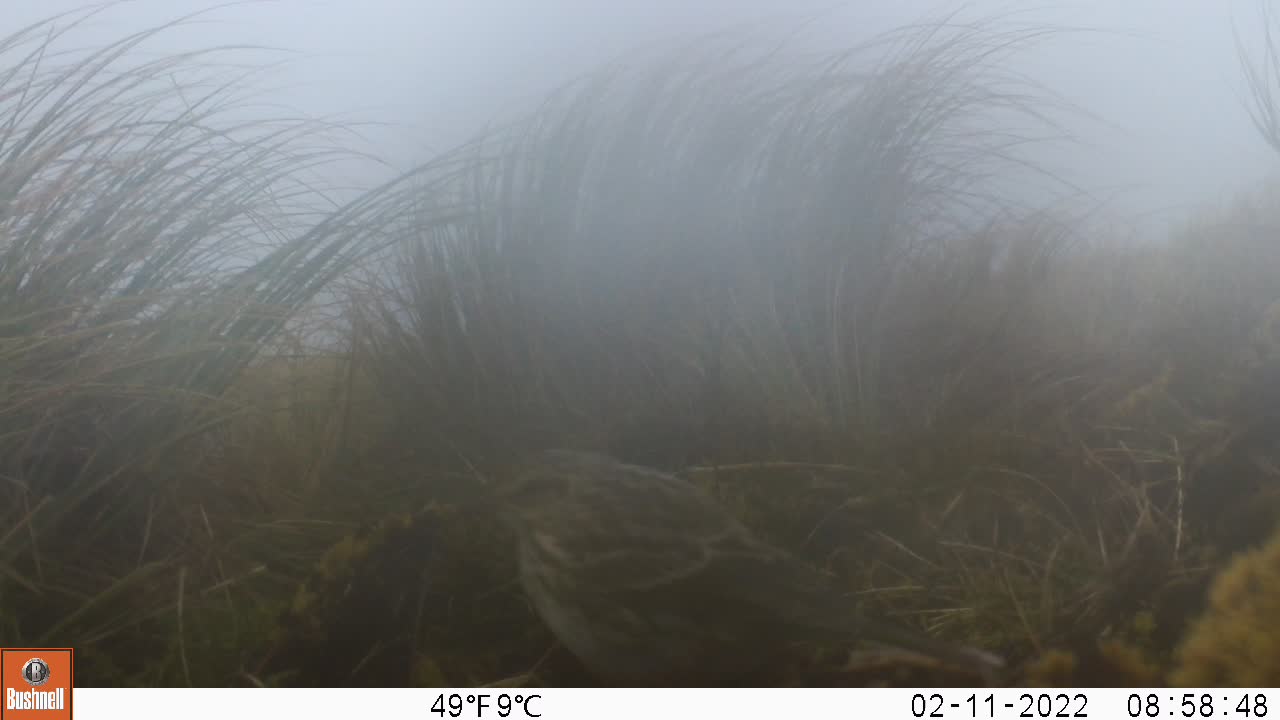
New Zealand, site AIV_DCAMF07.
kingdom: Animalia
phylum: Chordata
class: Aves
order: Passeriformes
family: Motacillidae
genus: Anthus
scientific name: Anthus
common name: pipit